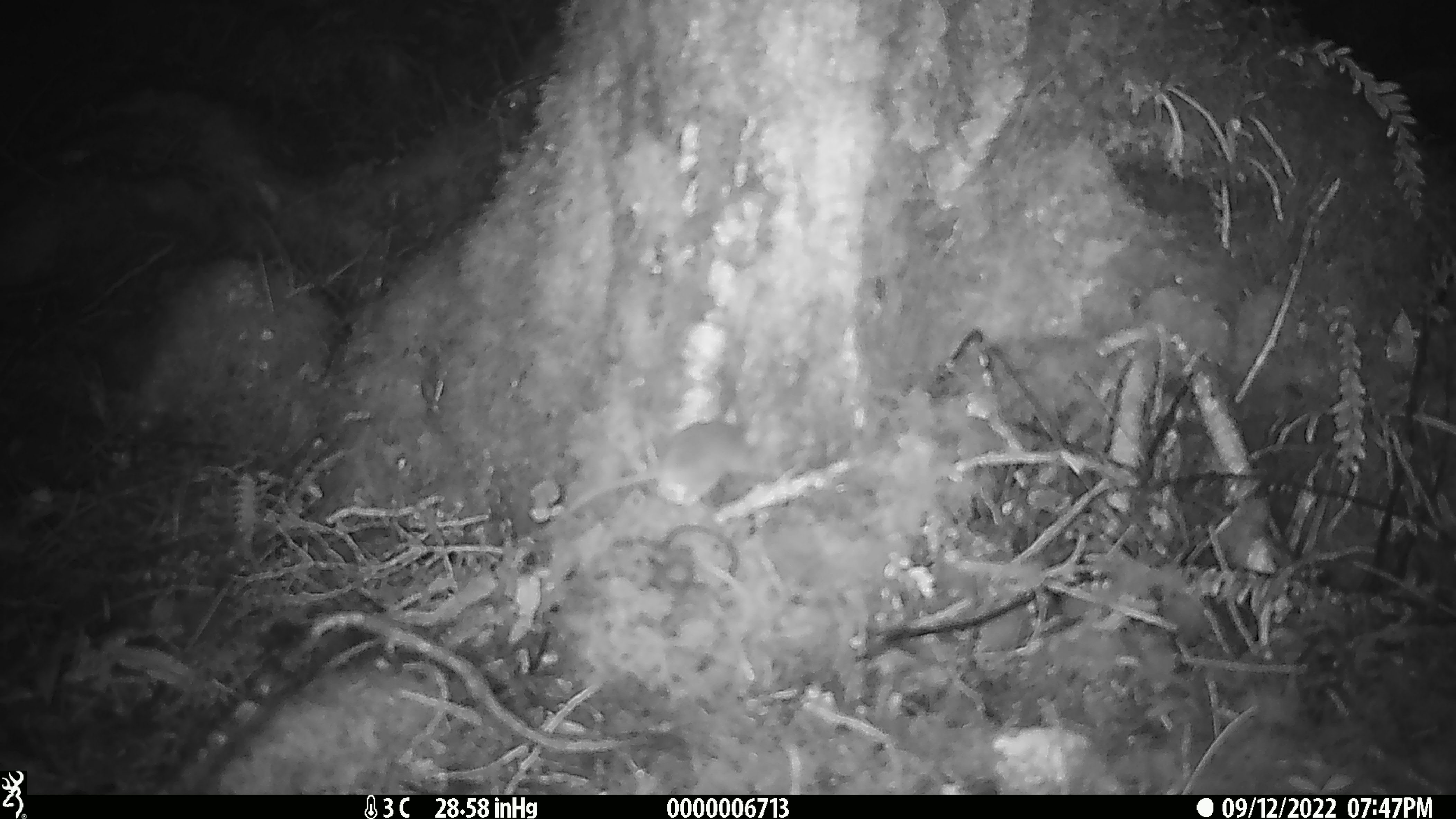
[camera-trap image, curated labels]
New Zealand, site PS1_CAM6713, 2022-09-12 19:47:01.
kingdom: Animalia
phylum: Chordata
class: Mammalia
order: Rodentia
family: Muridae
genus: Mus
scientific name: Mus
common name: mouse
Mouse (Mus).